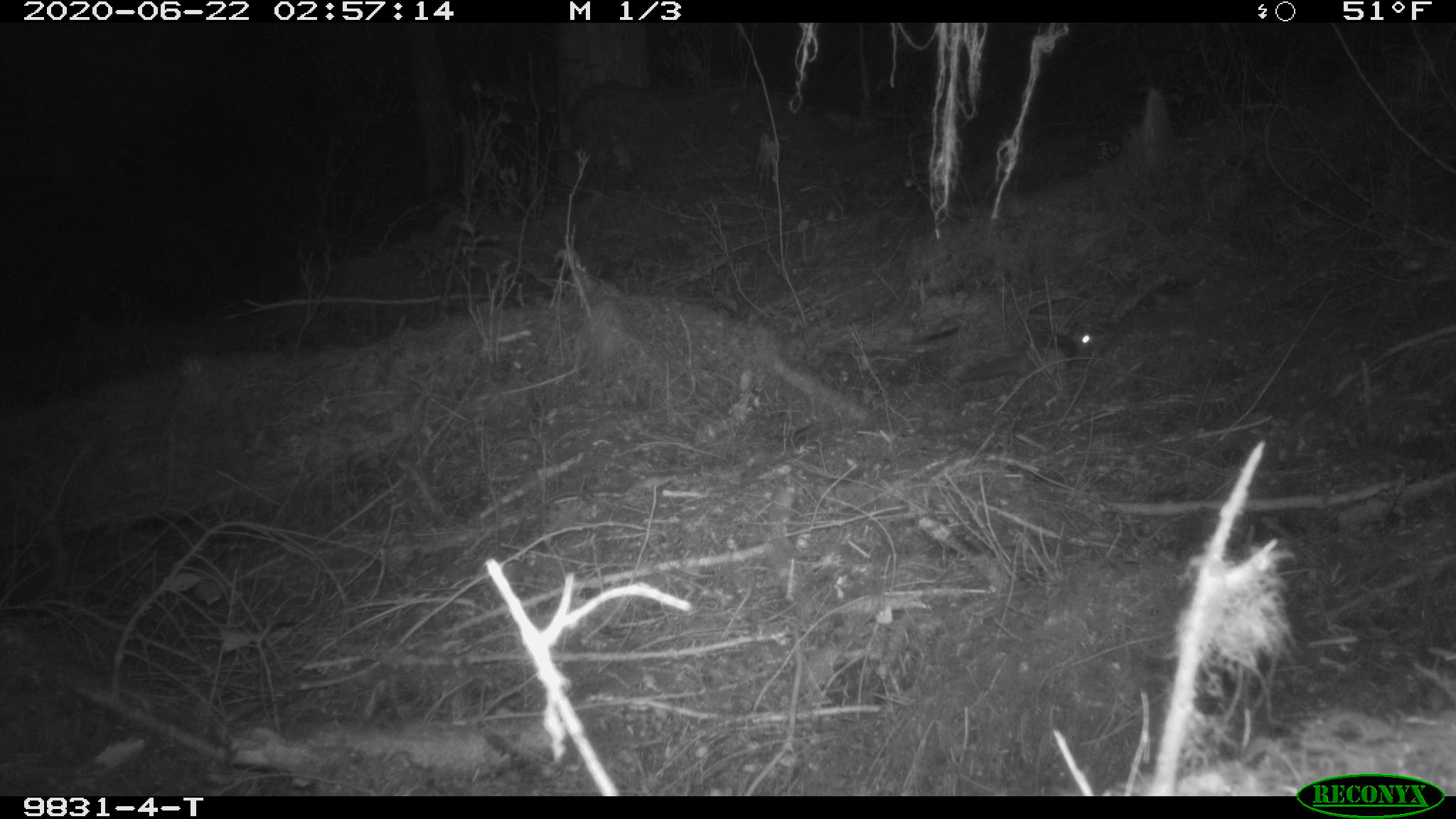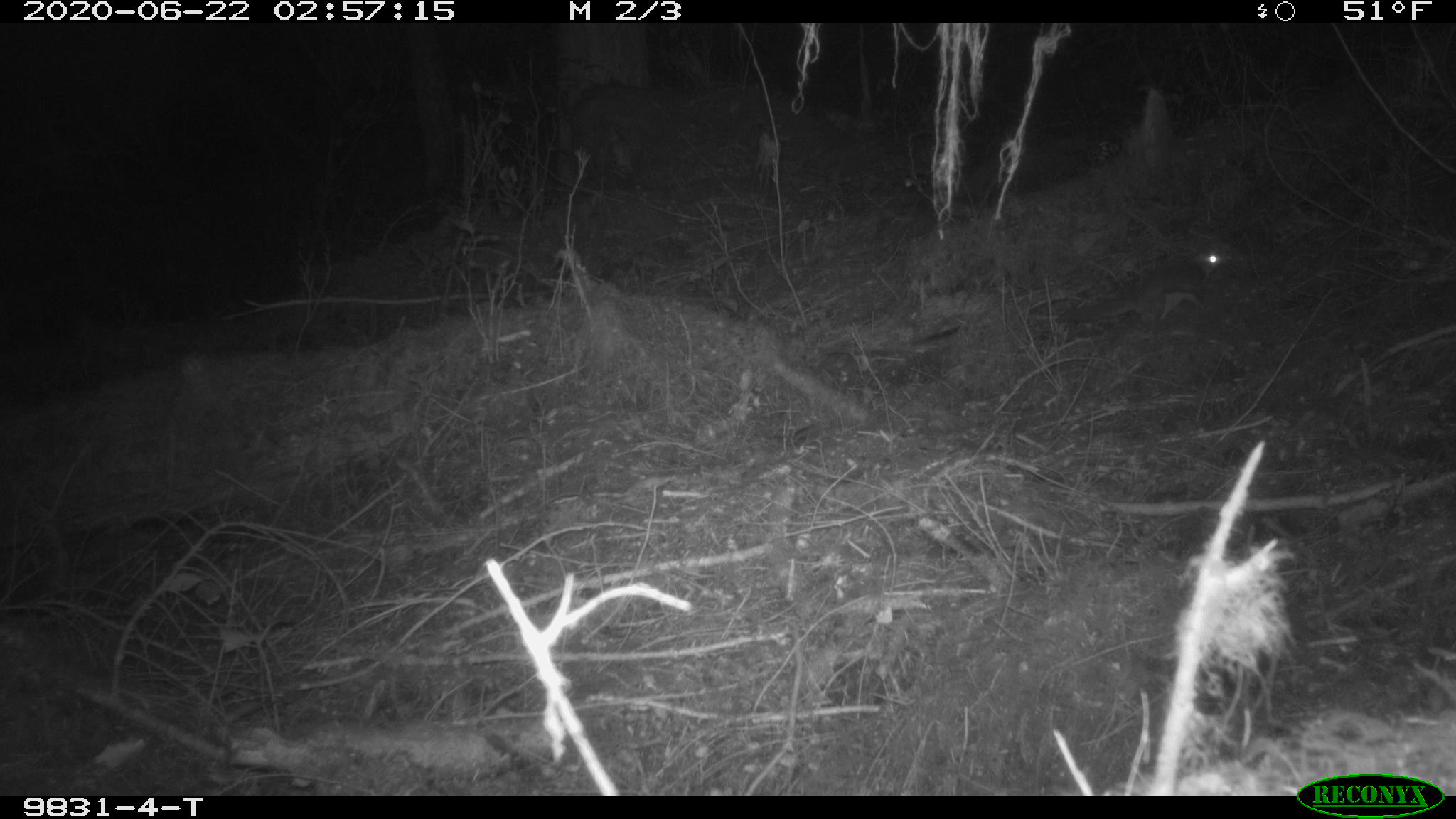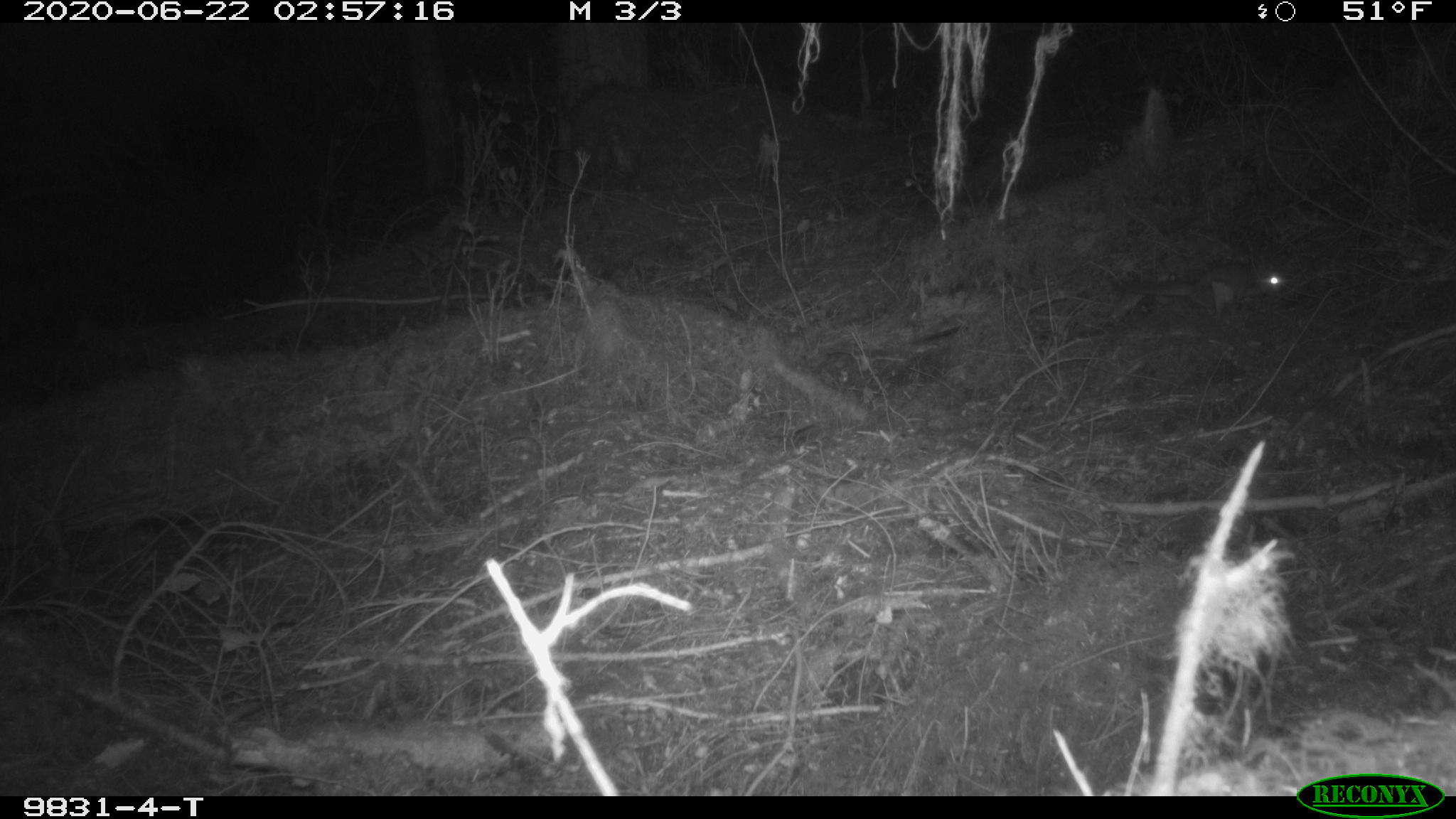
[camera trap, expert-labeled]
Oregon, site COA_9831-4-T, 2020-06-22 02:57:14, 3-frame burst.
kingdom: Animalia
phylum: Chordata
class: Mammalia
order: Rodentia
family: Sciuridae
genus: Glaucomys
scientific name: Glaucomys oregonensis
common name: humboldt's flying squirrel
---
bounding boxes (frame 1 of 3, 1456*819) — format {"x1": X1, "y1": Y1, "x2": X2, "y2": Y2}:
humboldt's flying squirrel: {"x1": 950, "y1": 320, "x2": 1102, "y2": 390}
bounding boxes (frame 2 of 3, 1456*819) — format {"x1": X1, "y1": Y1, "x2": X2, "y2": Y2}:
humboldt's flying squirrel: {"x1": 1043, "y1": 231, "x2": 1243, "y2": 336}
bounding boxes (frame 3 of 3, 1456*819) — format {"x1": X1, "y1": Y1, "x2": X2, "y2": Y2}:
humboldt's flying squirrel: {"x1": 1107, "y1": 257, "x2": 1296, "y2": 325}